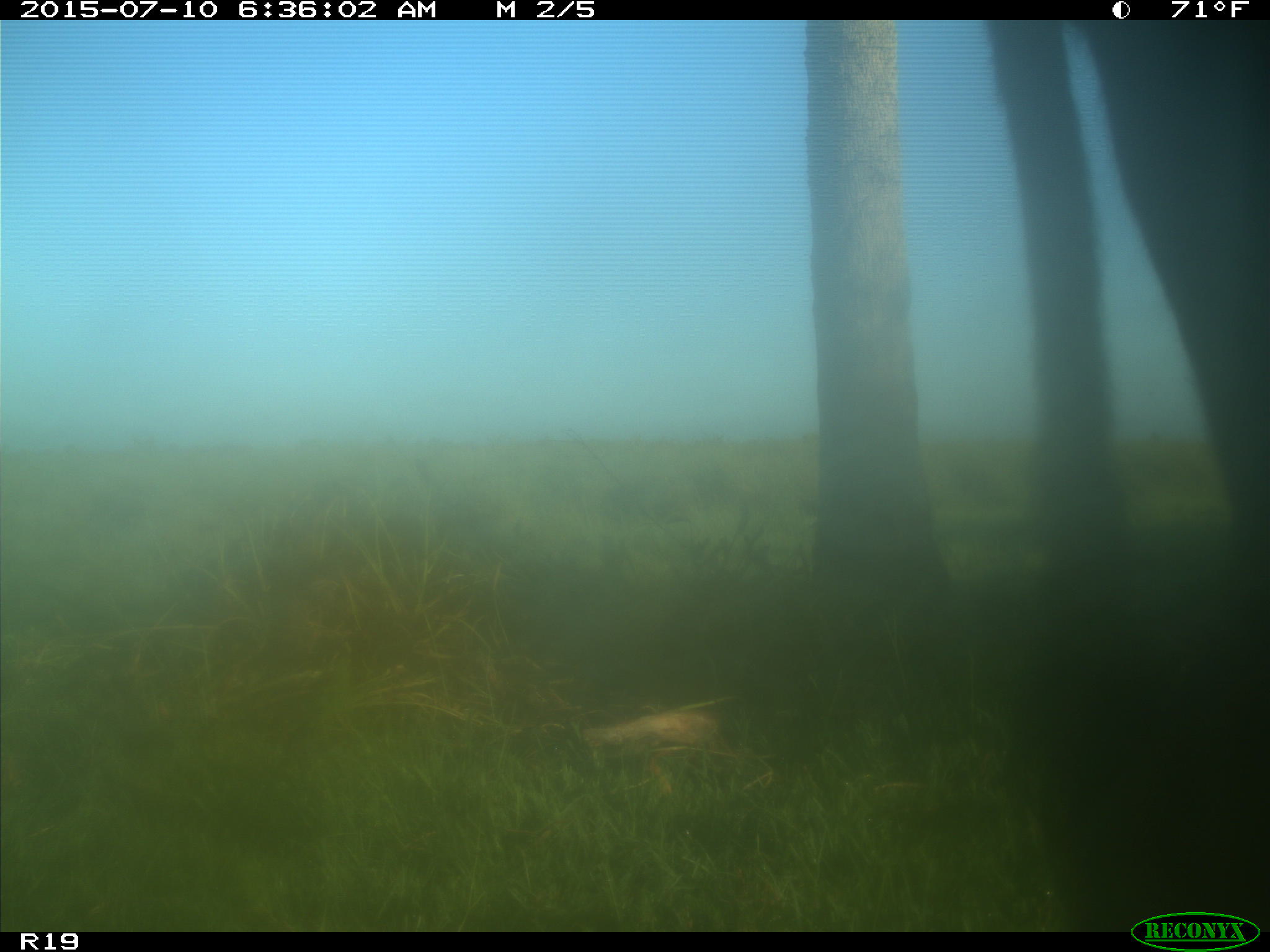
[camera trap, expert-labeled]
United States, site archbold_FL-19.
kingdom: Animalia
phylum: Chordata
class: Mammalia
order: Artiodactyla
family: Bovidae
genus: Bos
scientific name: Bos taurus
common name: domestic cow